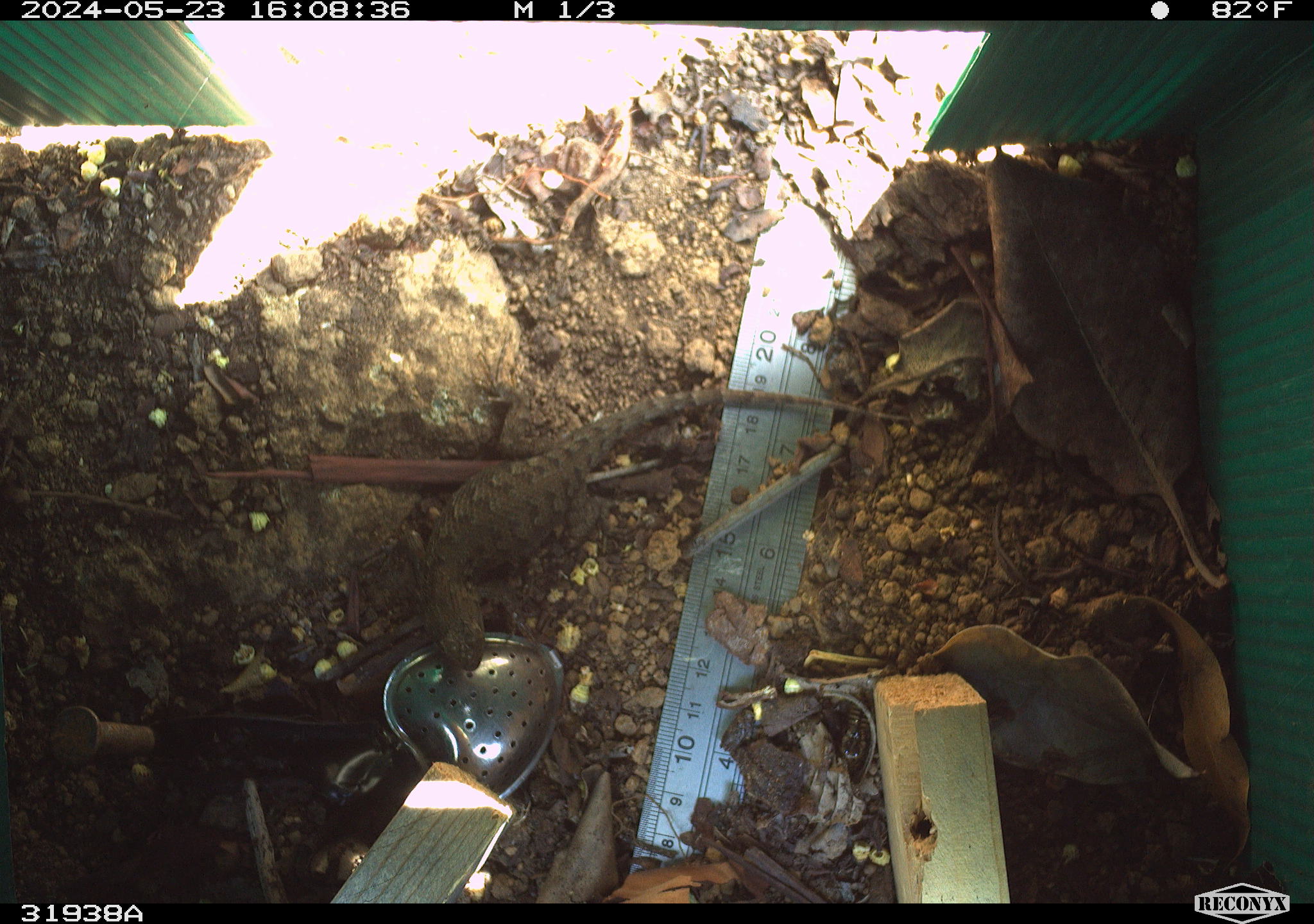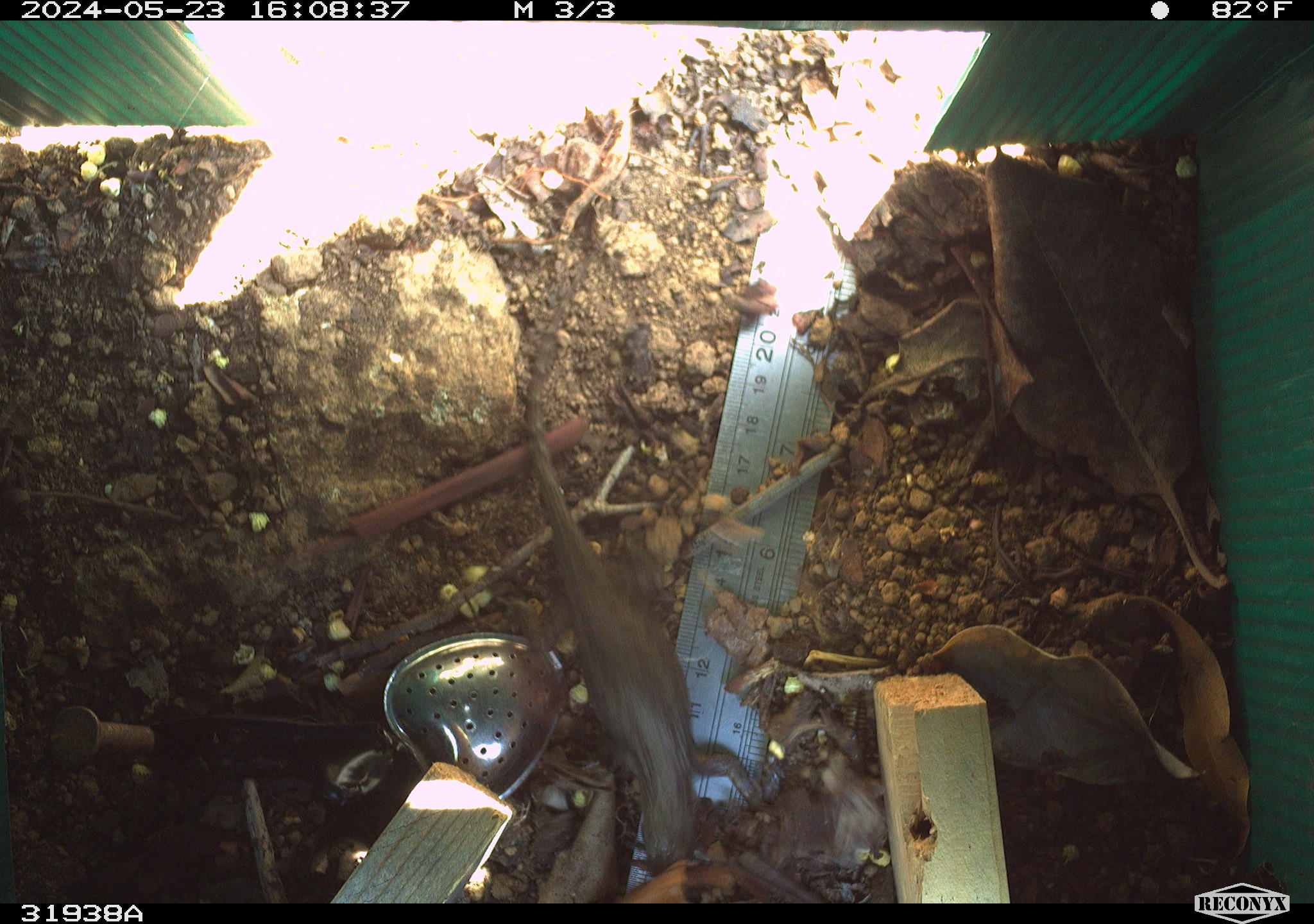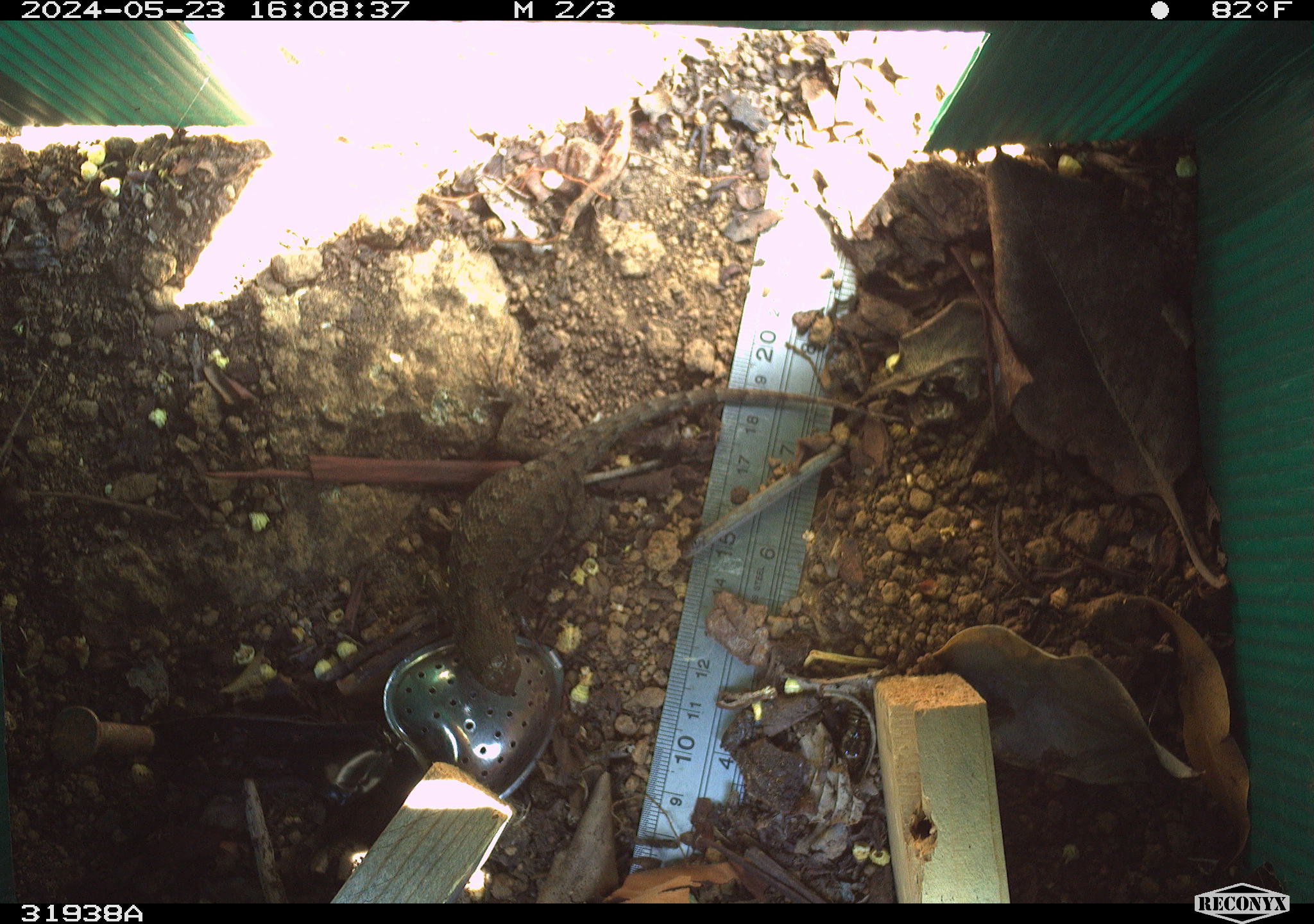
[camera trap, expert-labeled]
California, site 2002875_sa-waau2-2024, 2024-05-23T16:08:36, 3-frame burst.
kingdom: Animalia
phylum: Chordata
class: Reptilia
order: Squamata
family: Phrynosomatidae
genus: Sceloporus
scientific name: Sceloporus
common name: spiny lizards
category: sceloporus species